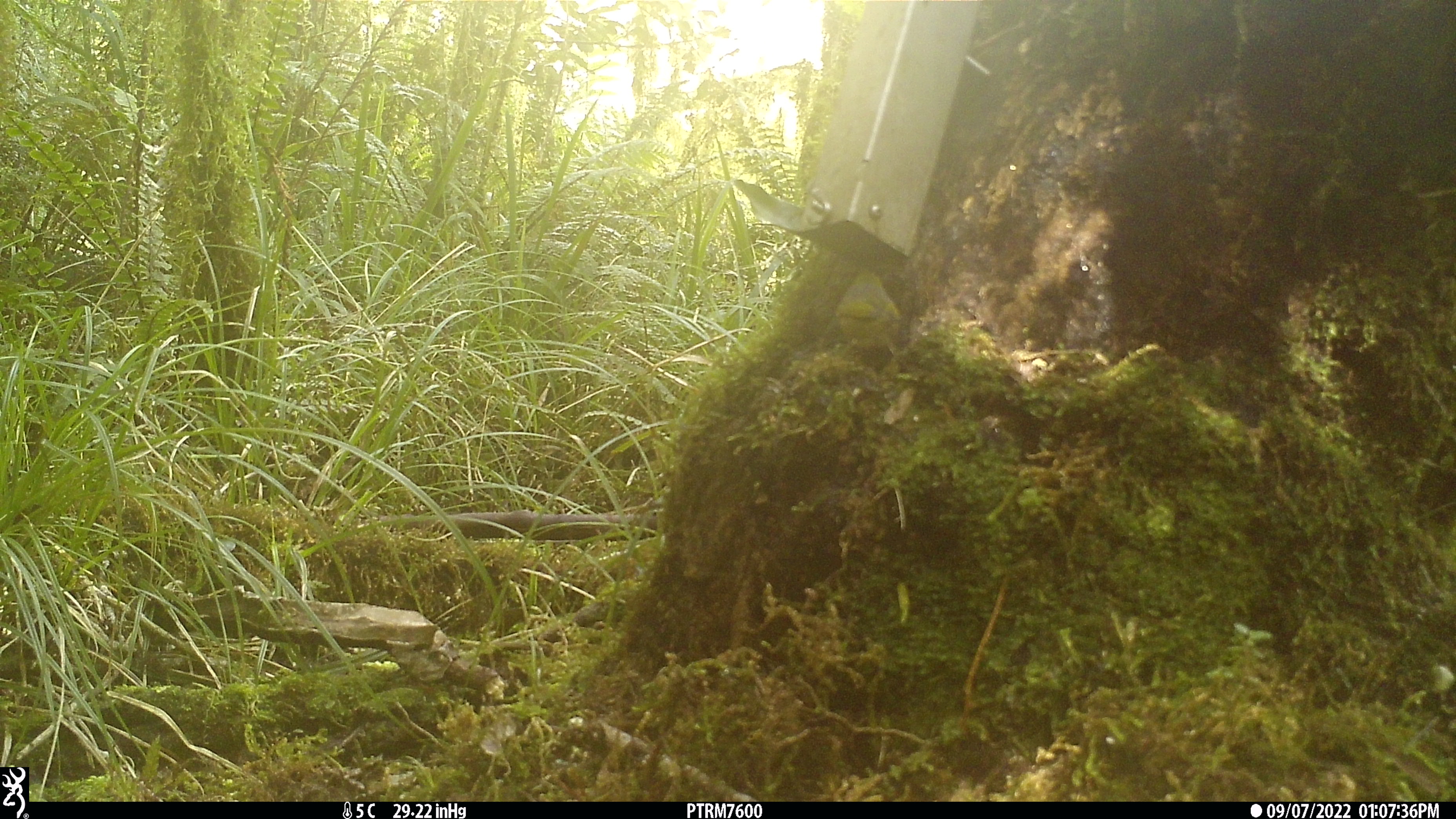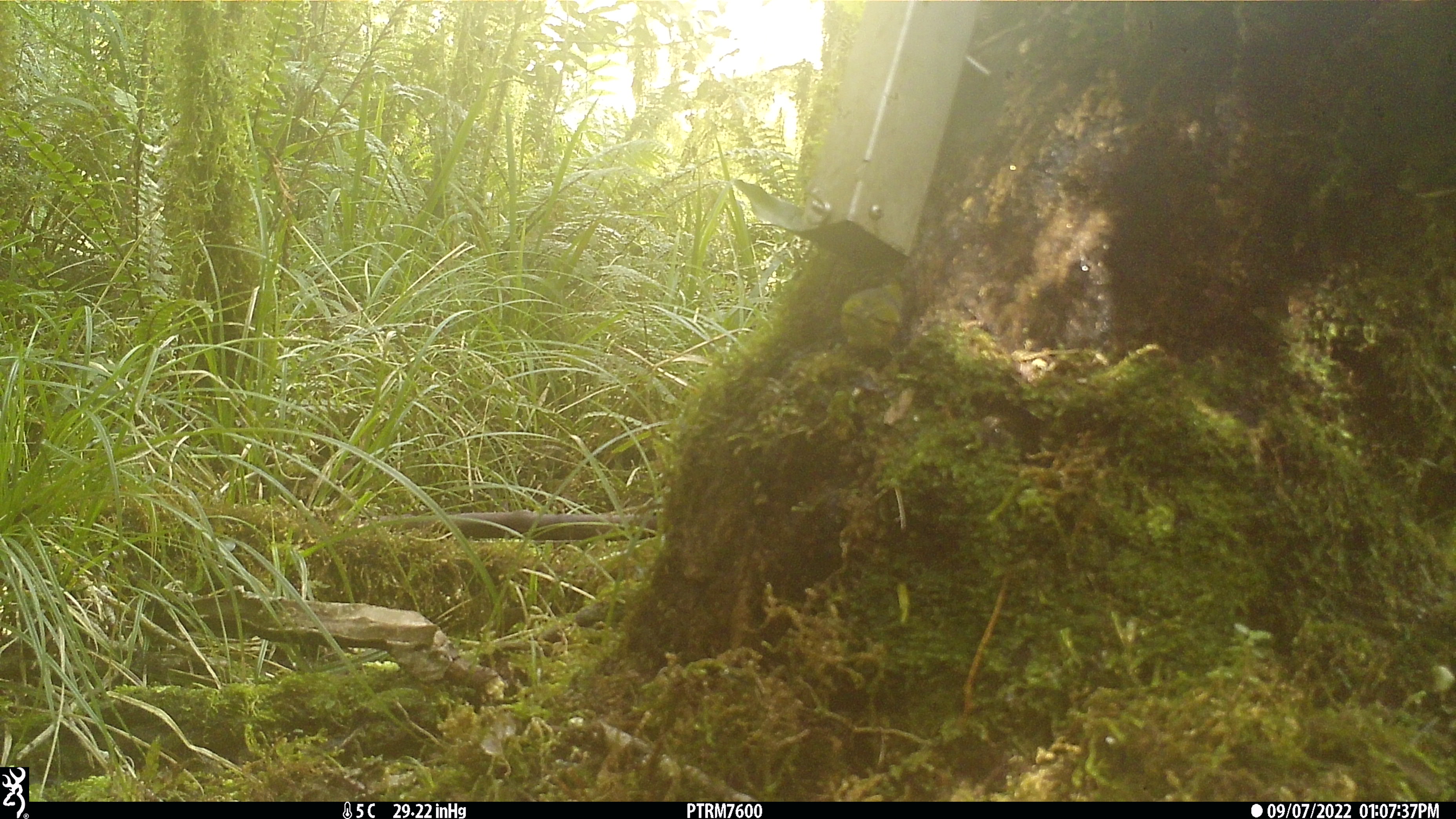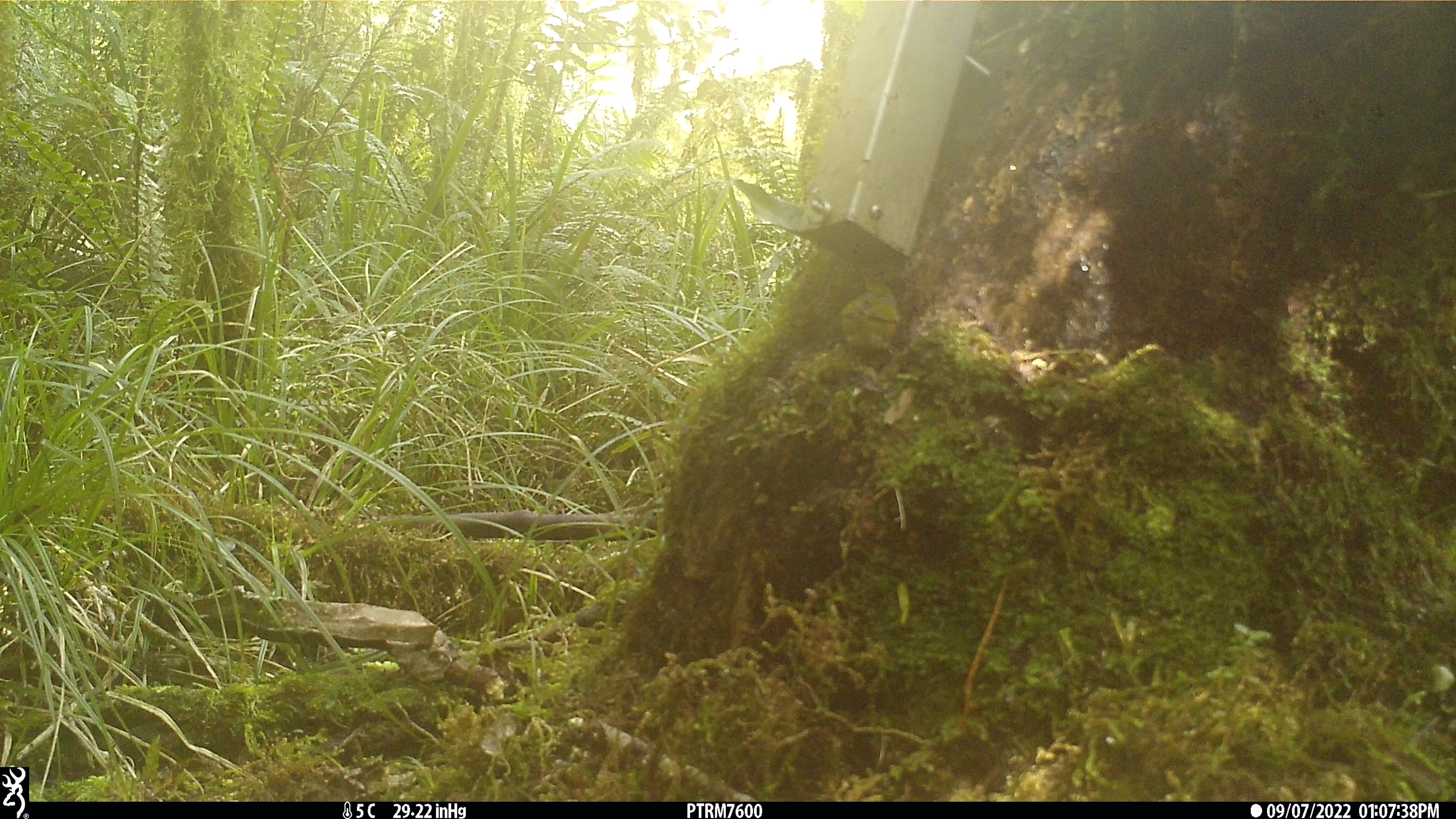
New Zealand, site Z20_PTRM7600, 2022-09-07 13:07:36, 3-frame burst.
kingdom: Animalia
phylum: Chordata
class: Aves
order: Passeriformes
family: Zosteropidae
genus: Zosterops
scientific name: Zosterops lateralis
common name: silvereye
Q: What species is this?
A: Silvereye (Zosterops lateralis).